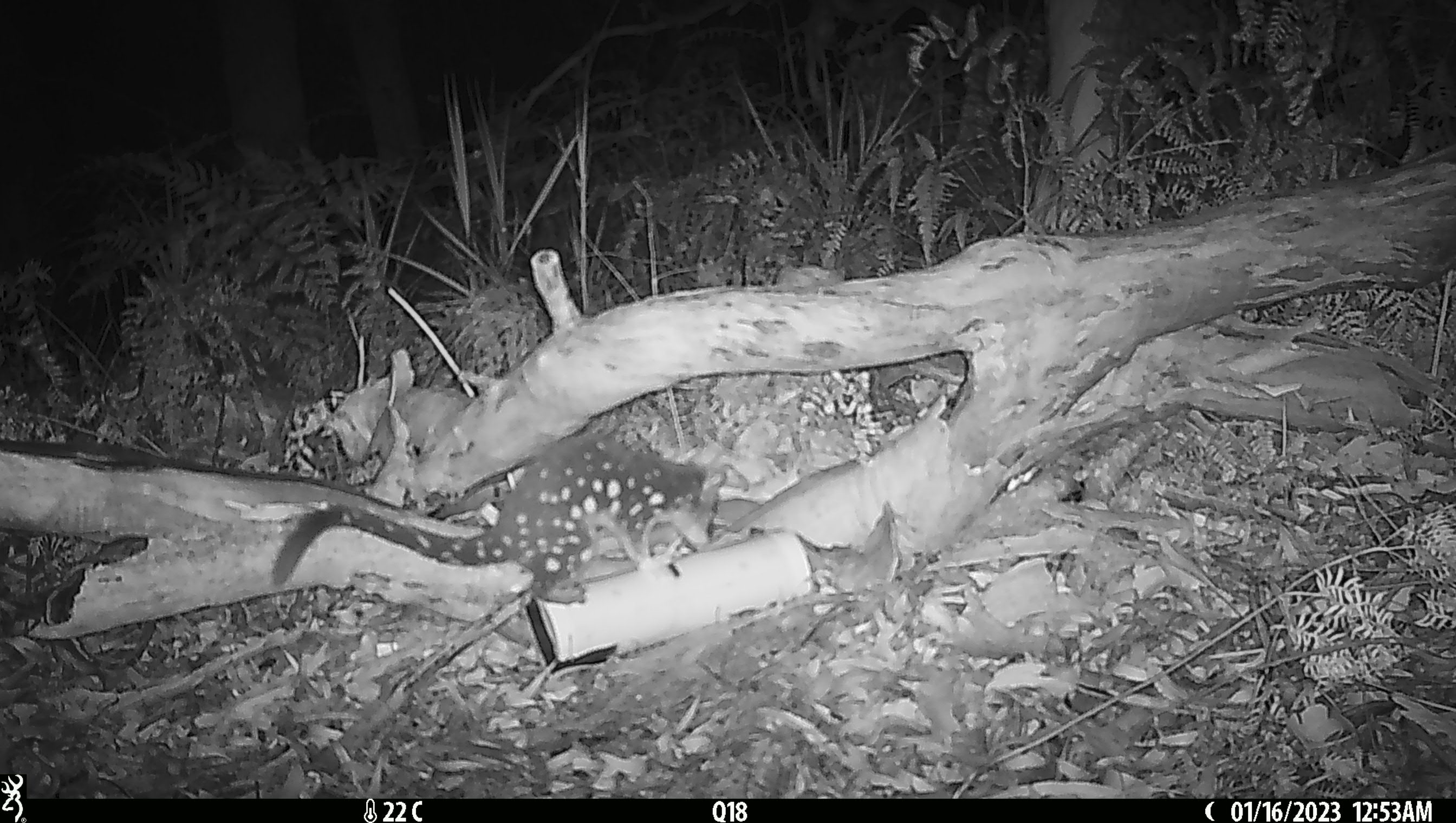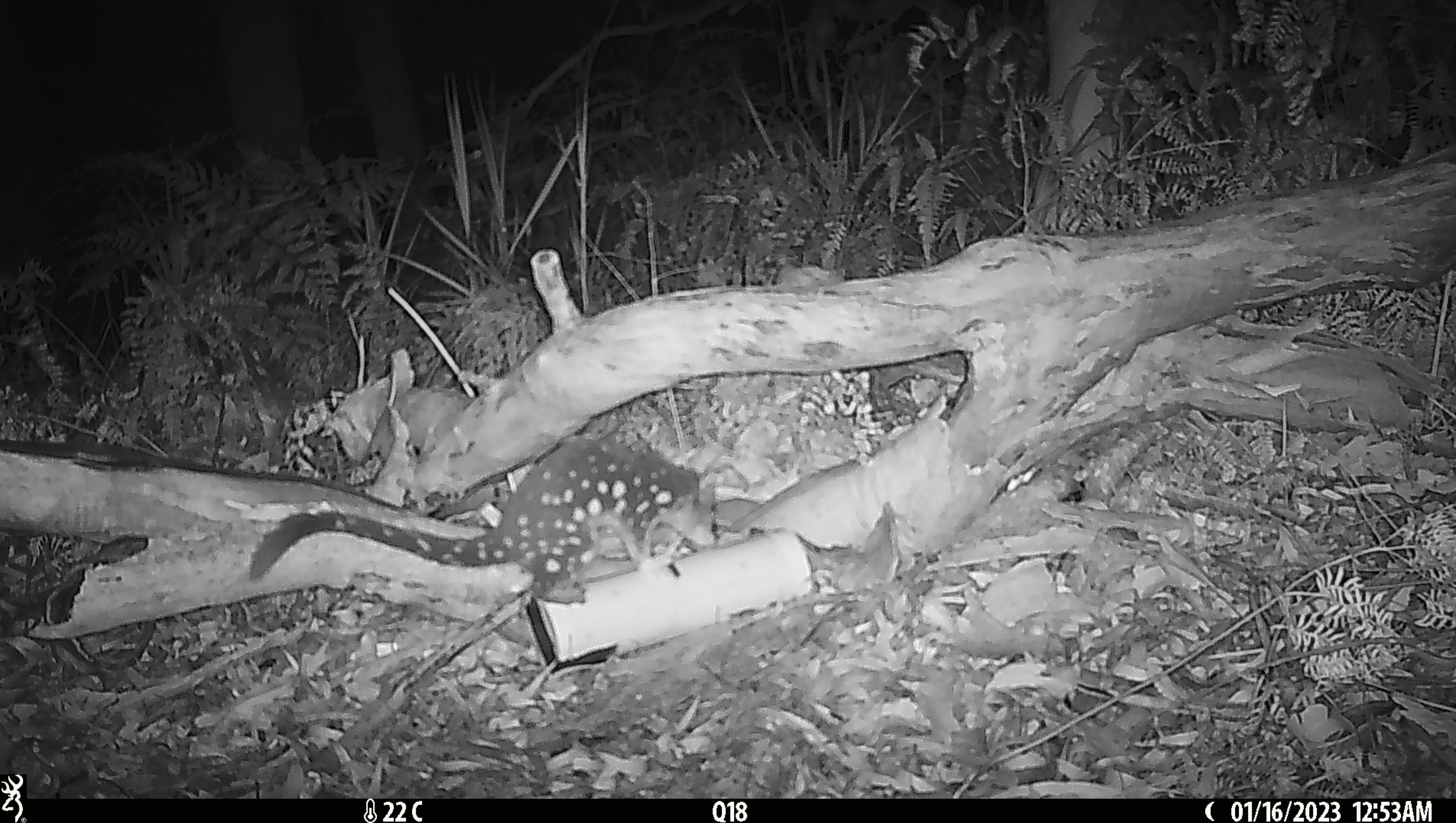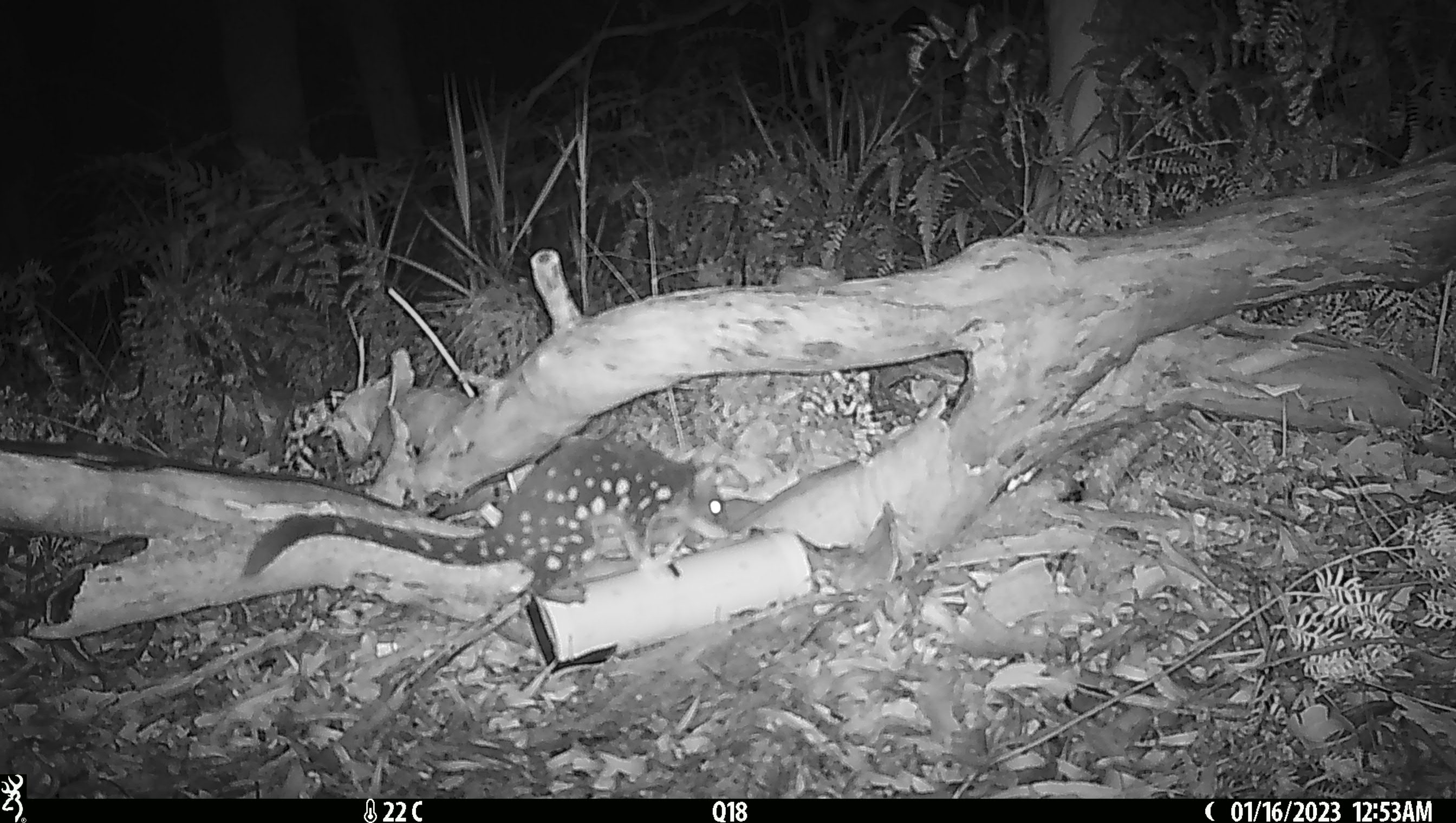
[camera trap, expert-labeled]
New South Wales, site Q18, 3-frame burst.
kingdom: Animalia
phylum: Chordata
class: Mammalia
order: Dasyuromorphia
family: Dasyuridae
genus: Dasyurus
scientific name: Dasyurus maculatus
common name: spotted-tailed quoll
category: quoll